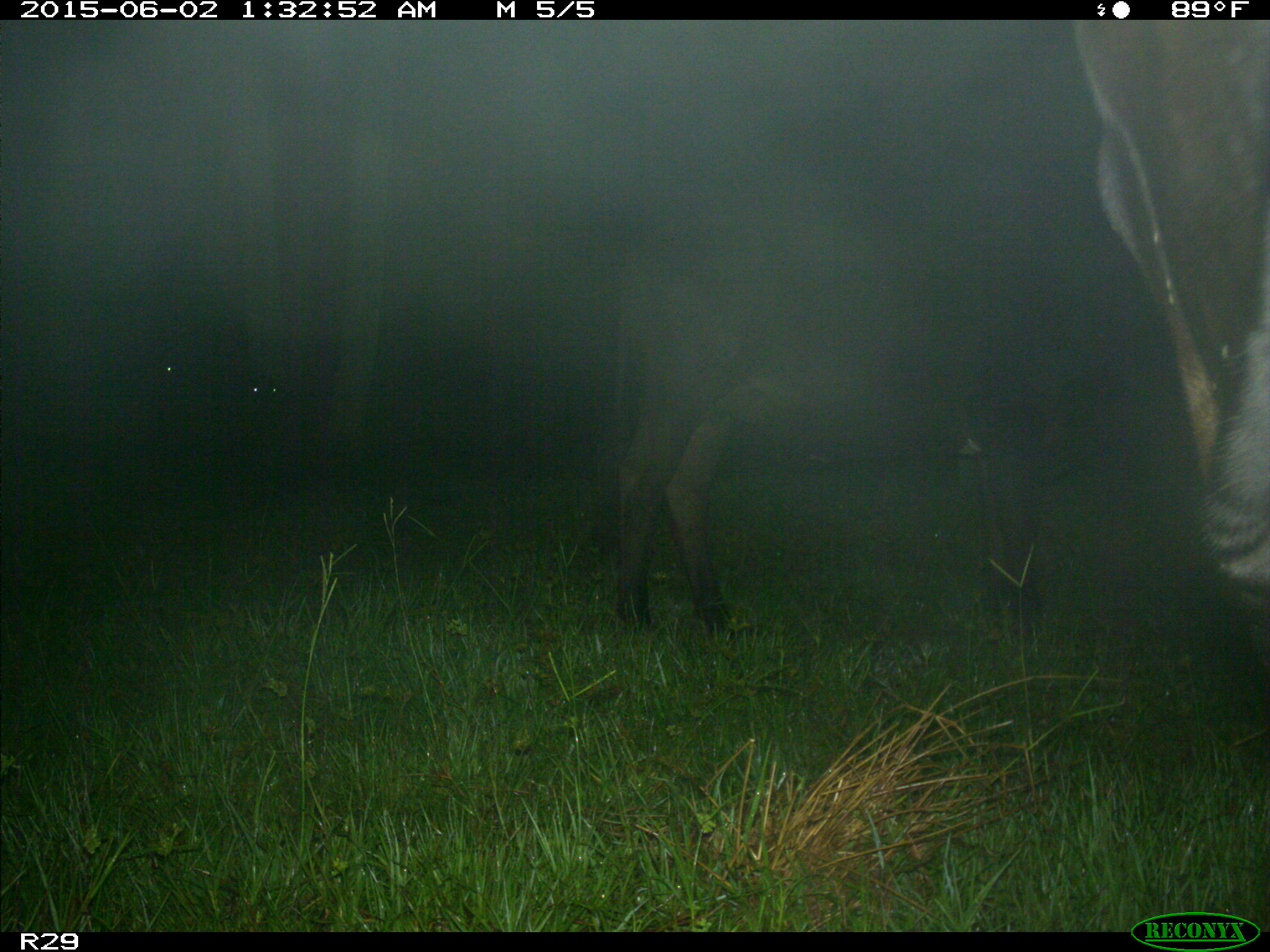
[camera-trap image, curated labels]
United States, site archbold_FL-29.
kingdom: Animalia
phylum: Chordata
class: Mammalia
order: Artiodactyla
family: Bovidae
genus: Bos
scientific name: Bos taurus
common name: domestic cow